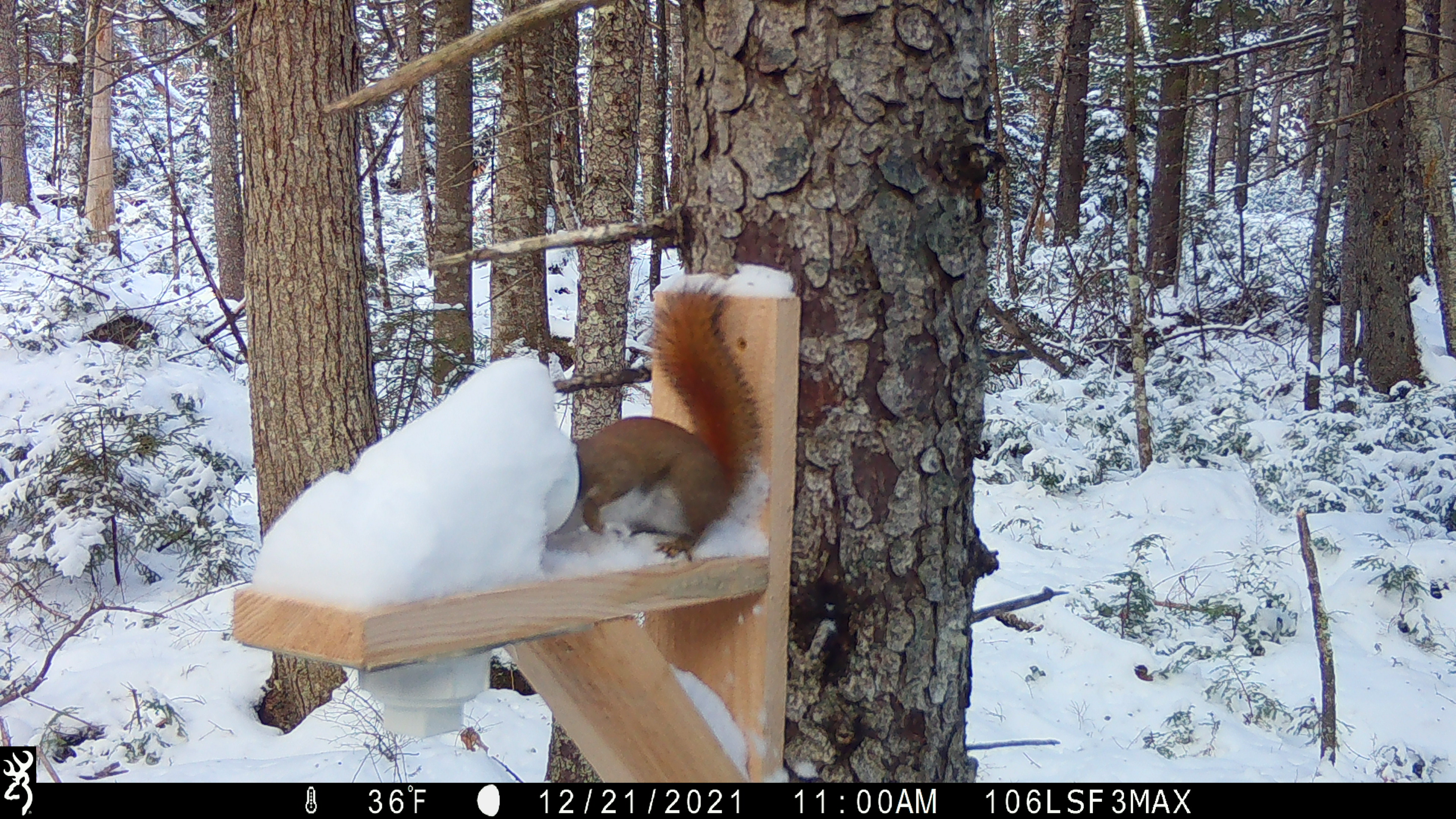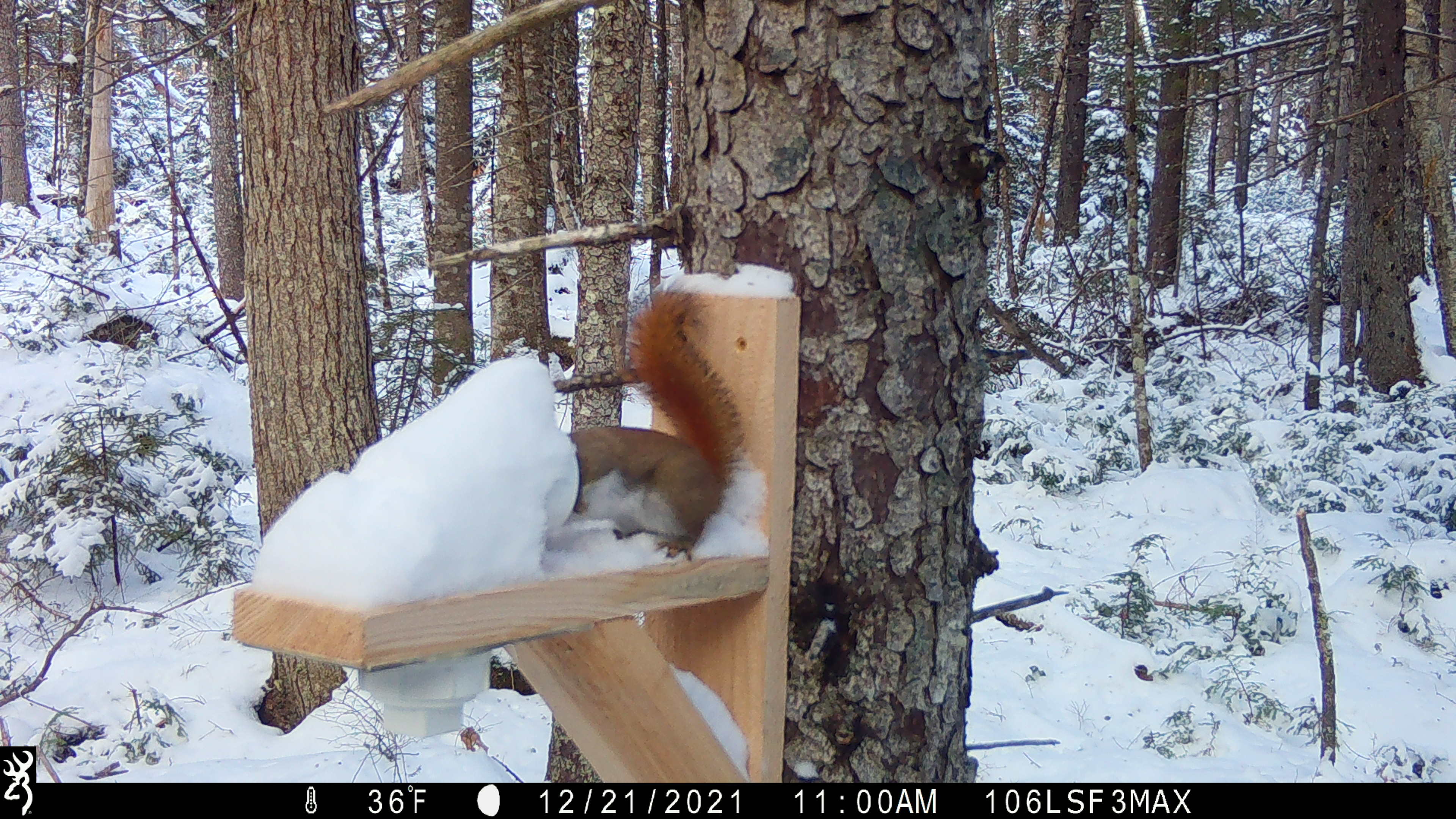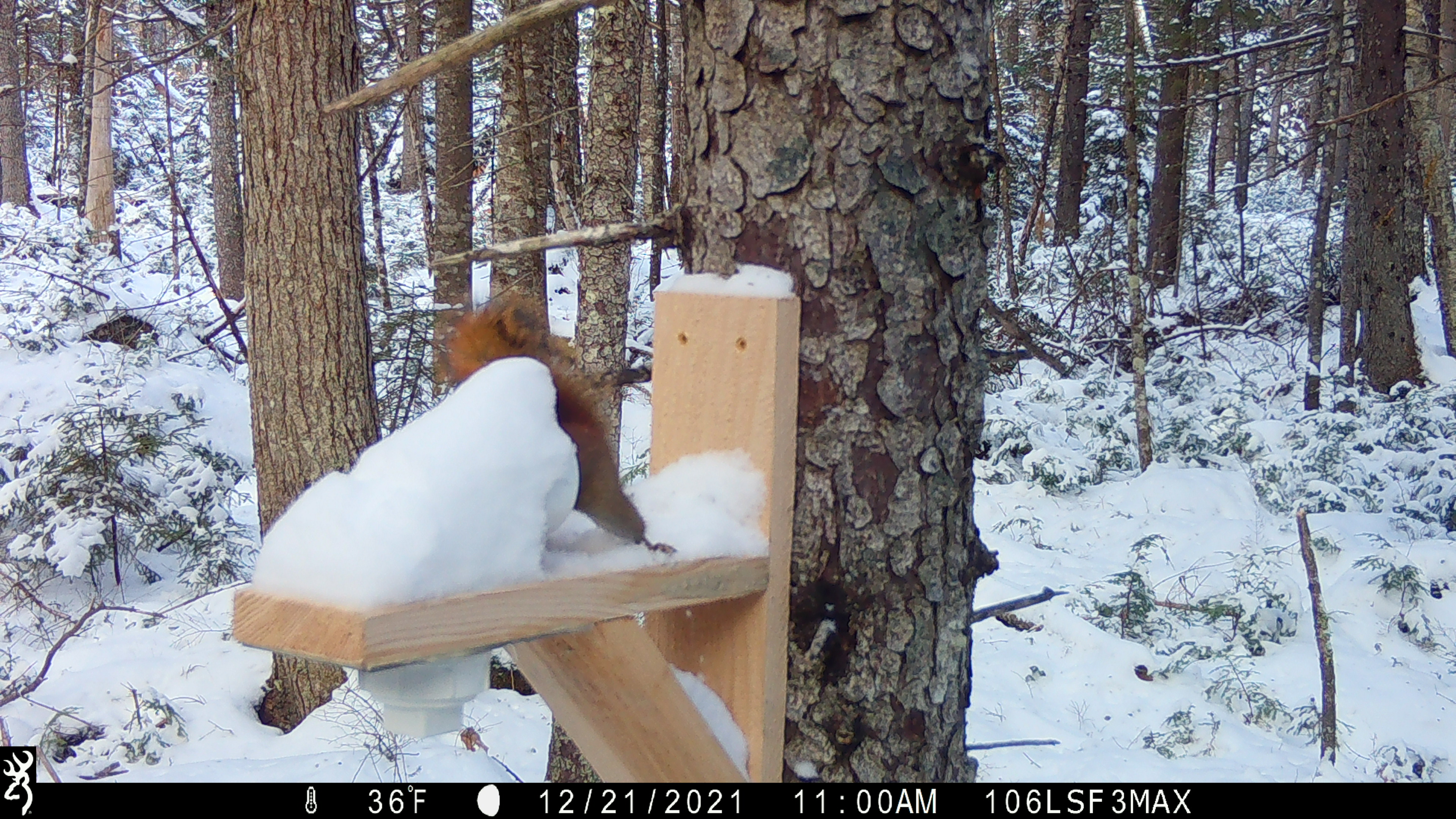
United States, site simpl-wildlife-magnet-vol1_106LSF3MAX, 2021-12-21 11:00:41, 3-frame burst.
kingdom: Animalia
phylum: Chordata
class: Mammalia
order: Rodentia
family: Sciuridae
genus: Tamiasciurus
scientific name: Tamiasciurus hudsonicus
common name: red squirrel